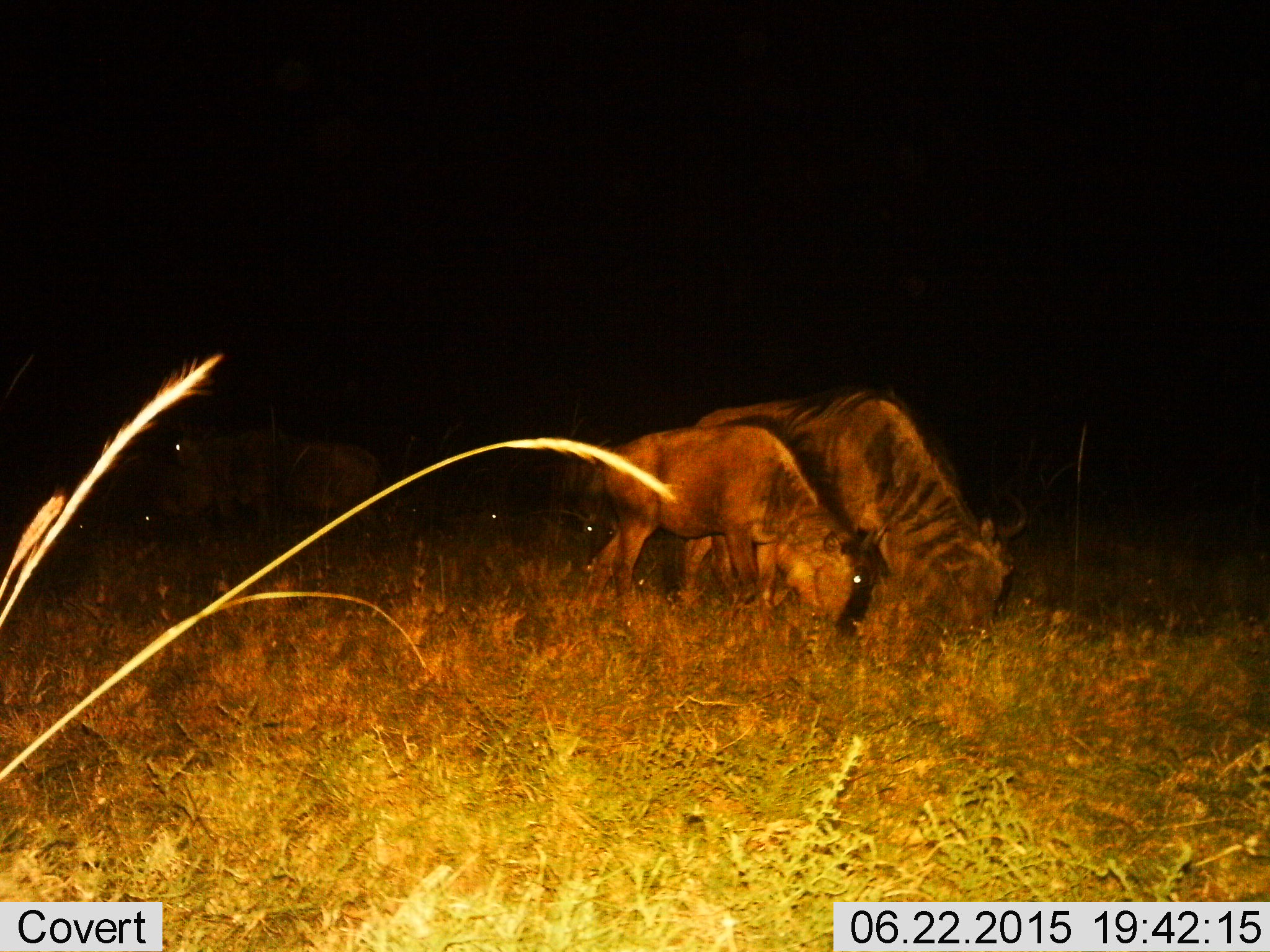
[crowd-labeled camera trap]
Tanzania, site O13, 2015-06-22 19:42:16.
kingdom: Animalia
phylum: Chordata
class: Mammalia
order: Artiodactyla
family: Bovidae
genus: Connochaetes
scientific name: Connochaetes taurinus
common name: blue wildebeest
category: wildebeest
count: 4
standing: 30%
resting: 0%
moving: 20%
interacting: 0%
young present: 60%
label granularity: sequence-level